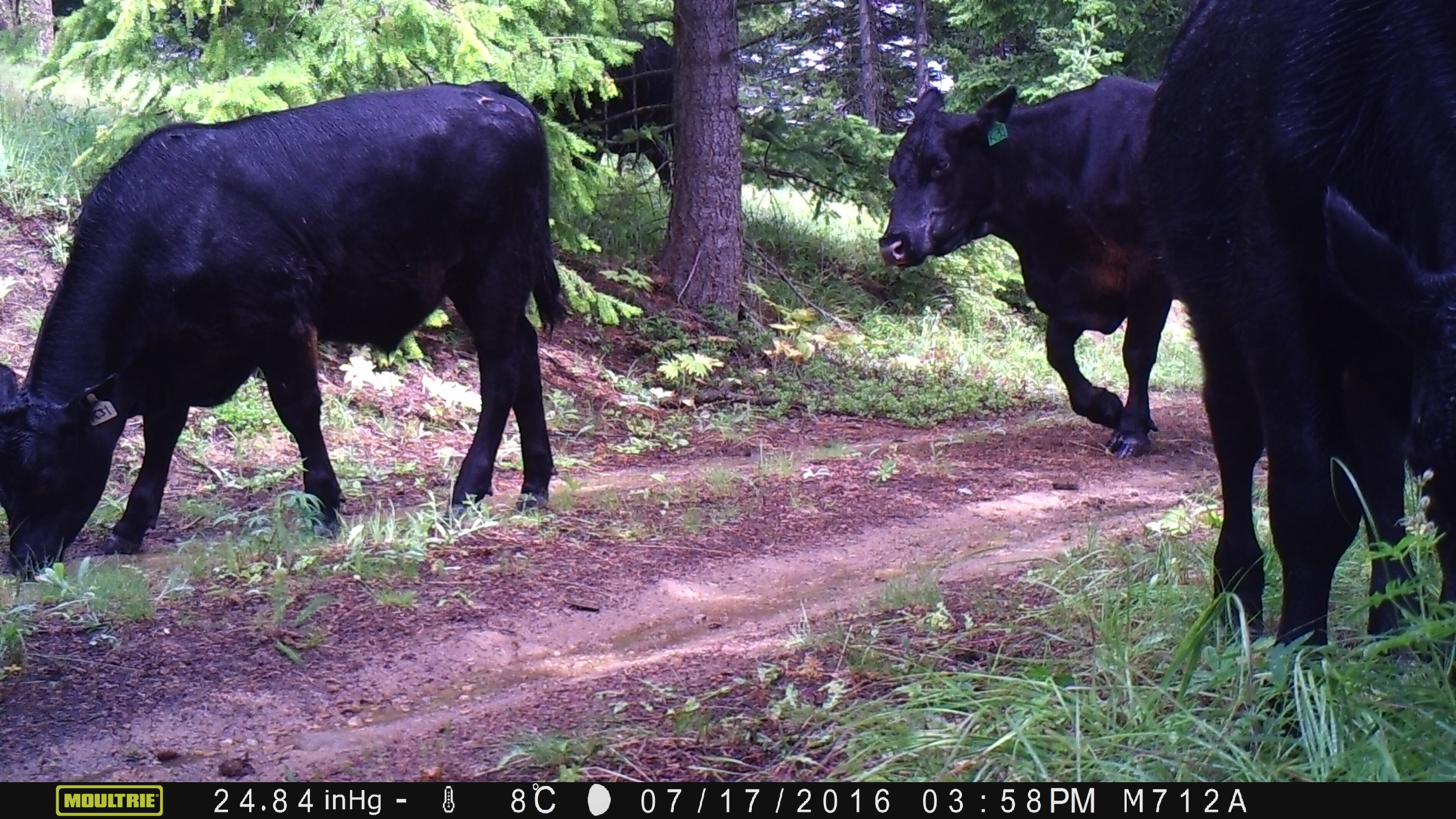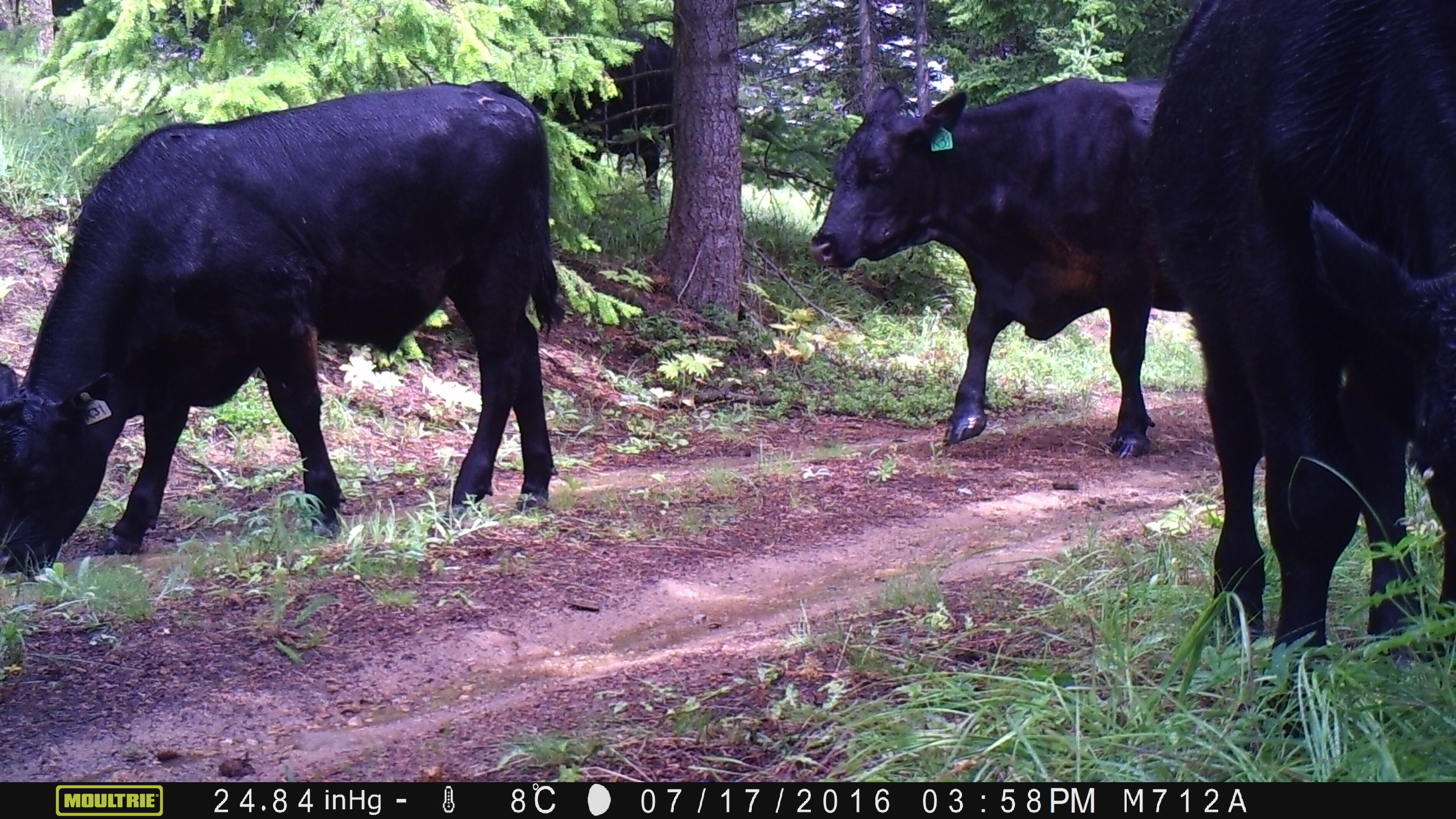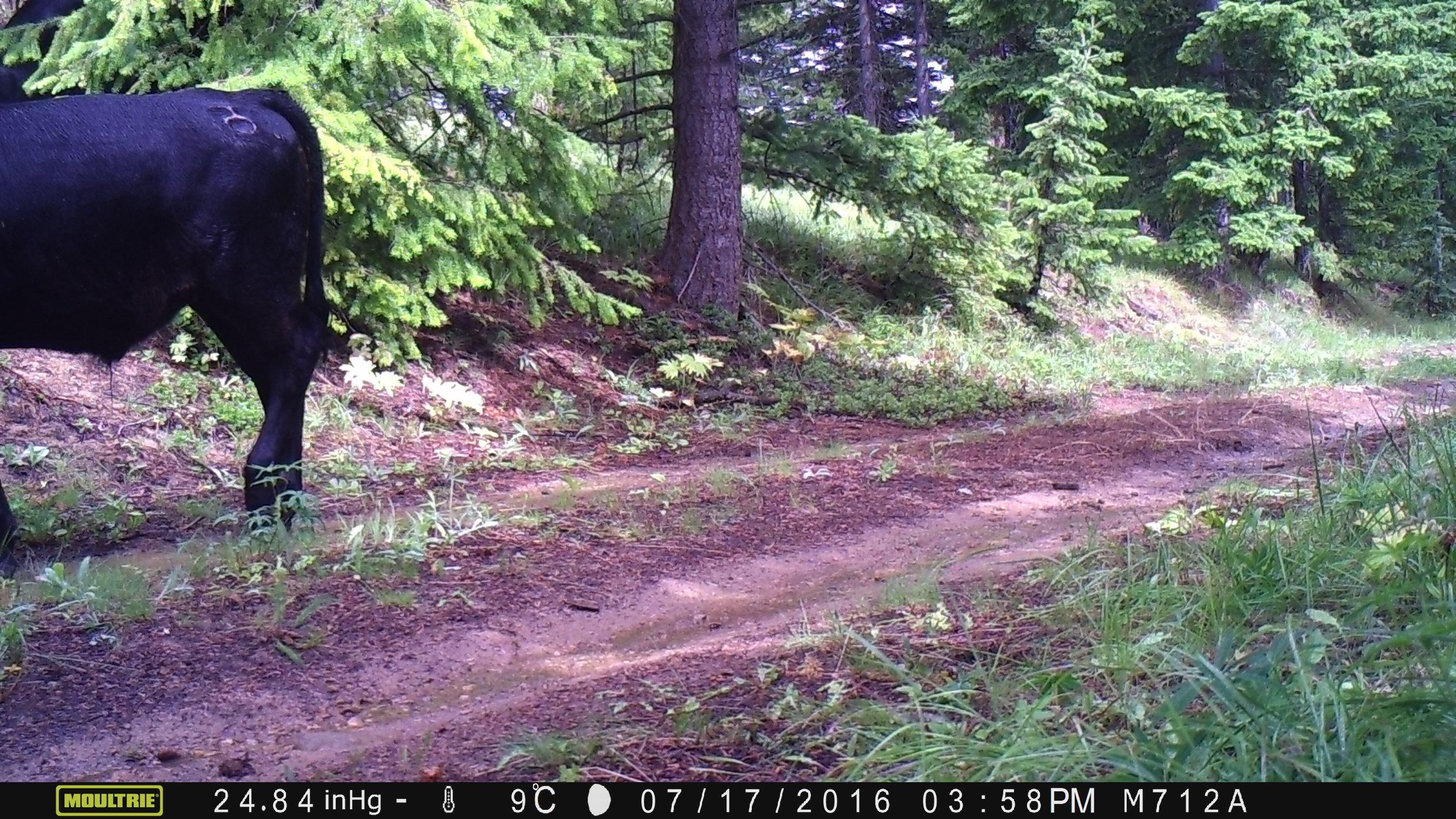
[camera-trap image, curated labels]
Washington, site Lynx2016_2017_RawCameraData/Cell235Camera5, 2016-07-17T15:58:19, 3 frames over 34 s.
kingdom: Animalia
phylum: Chordata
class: Mammalia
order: Artiodactyla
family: Bovidae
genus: Bos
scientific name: Bos taurus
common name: domestic cattle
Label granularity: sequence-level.